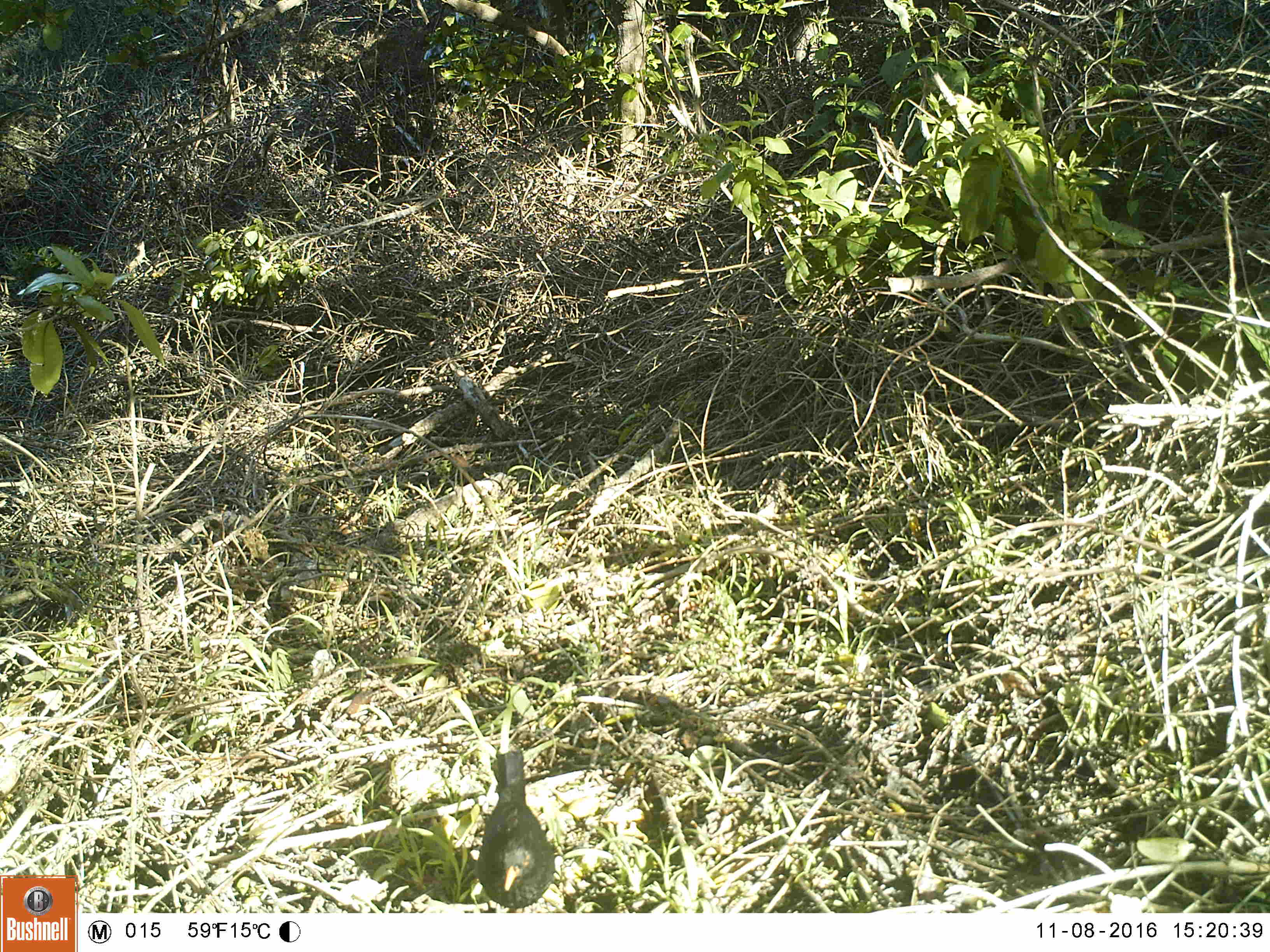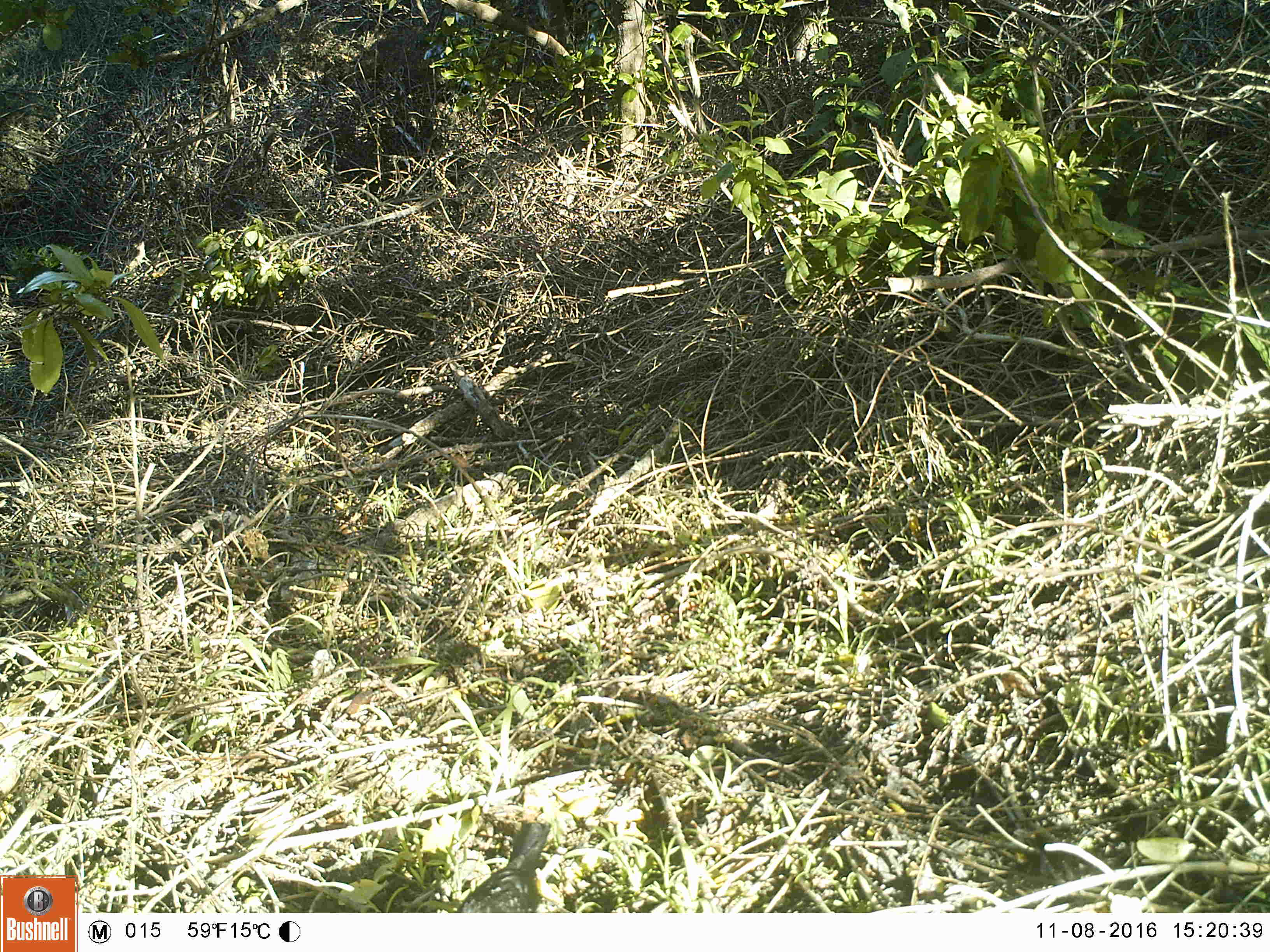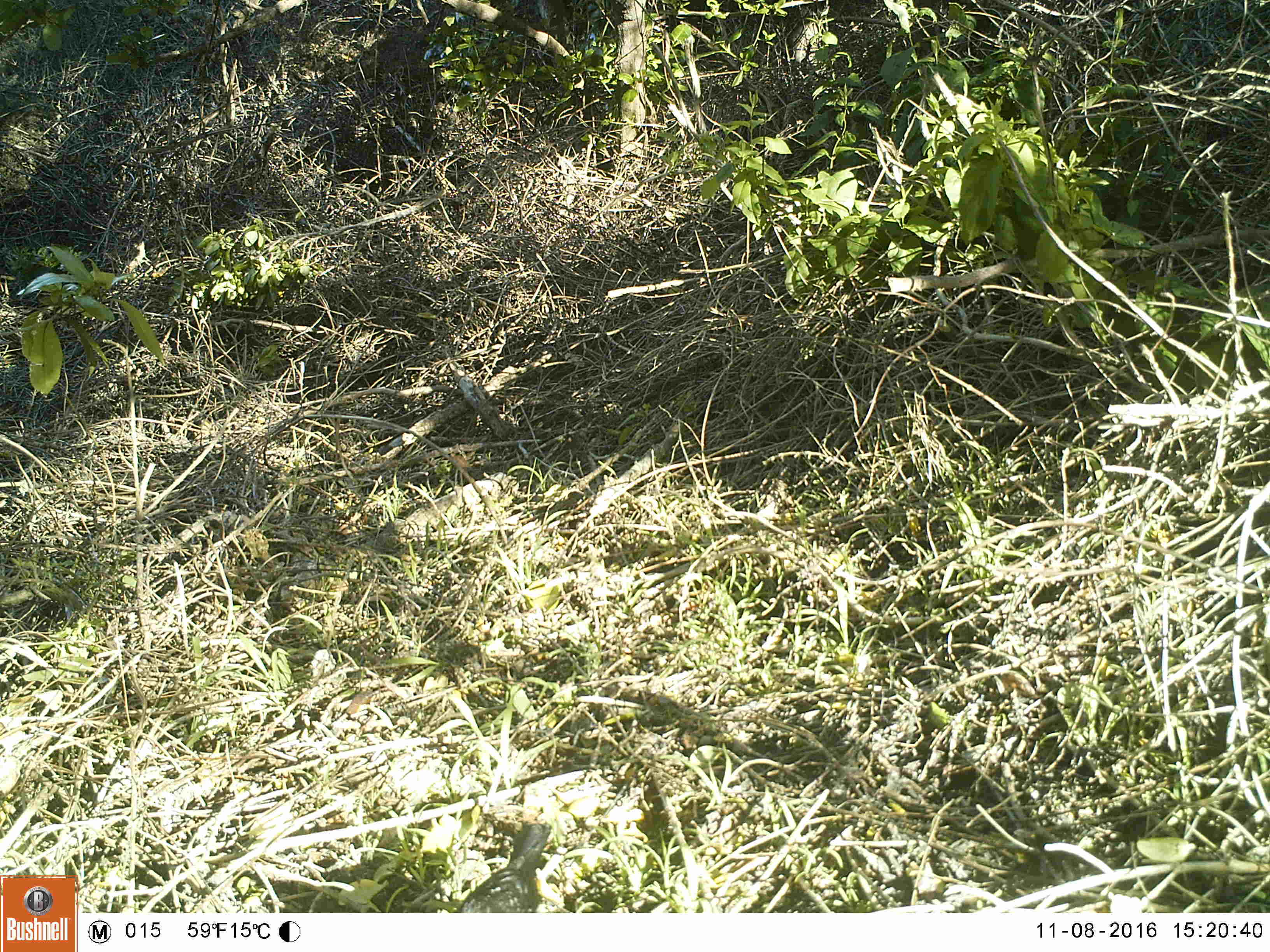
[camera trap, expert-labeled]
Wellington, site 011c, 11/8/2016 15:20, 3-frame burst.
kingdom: Animalia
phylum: Chordata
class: Aves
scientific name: Aves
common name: bird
Bird (Aves).